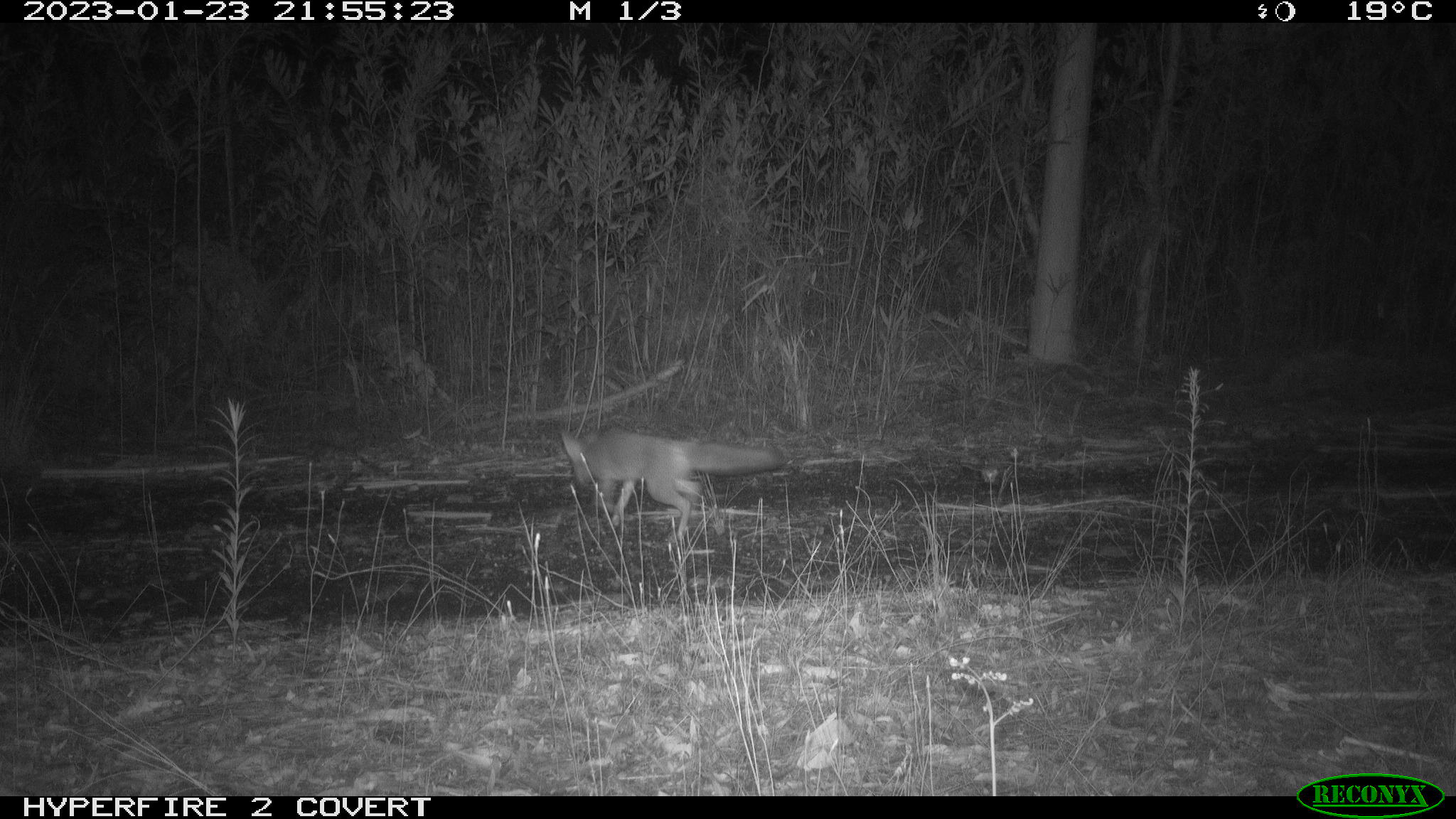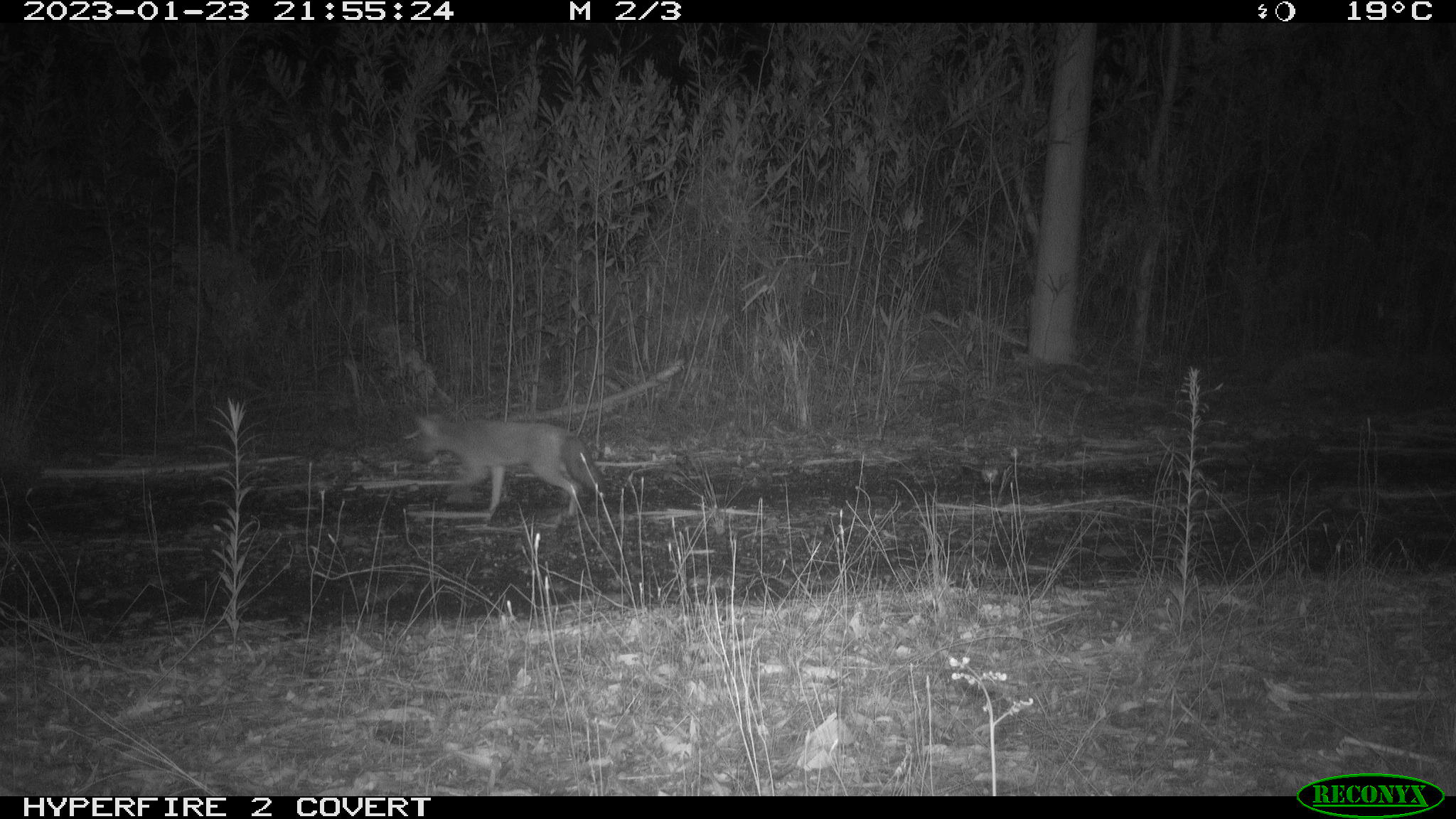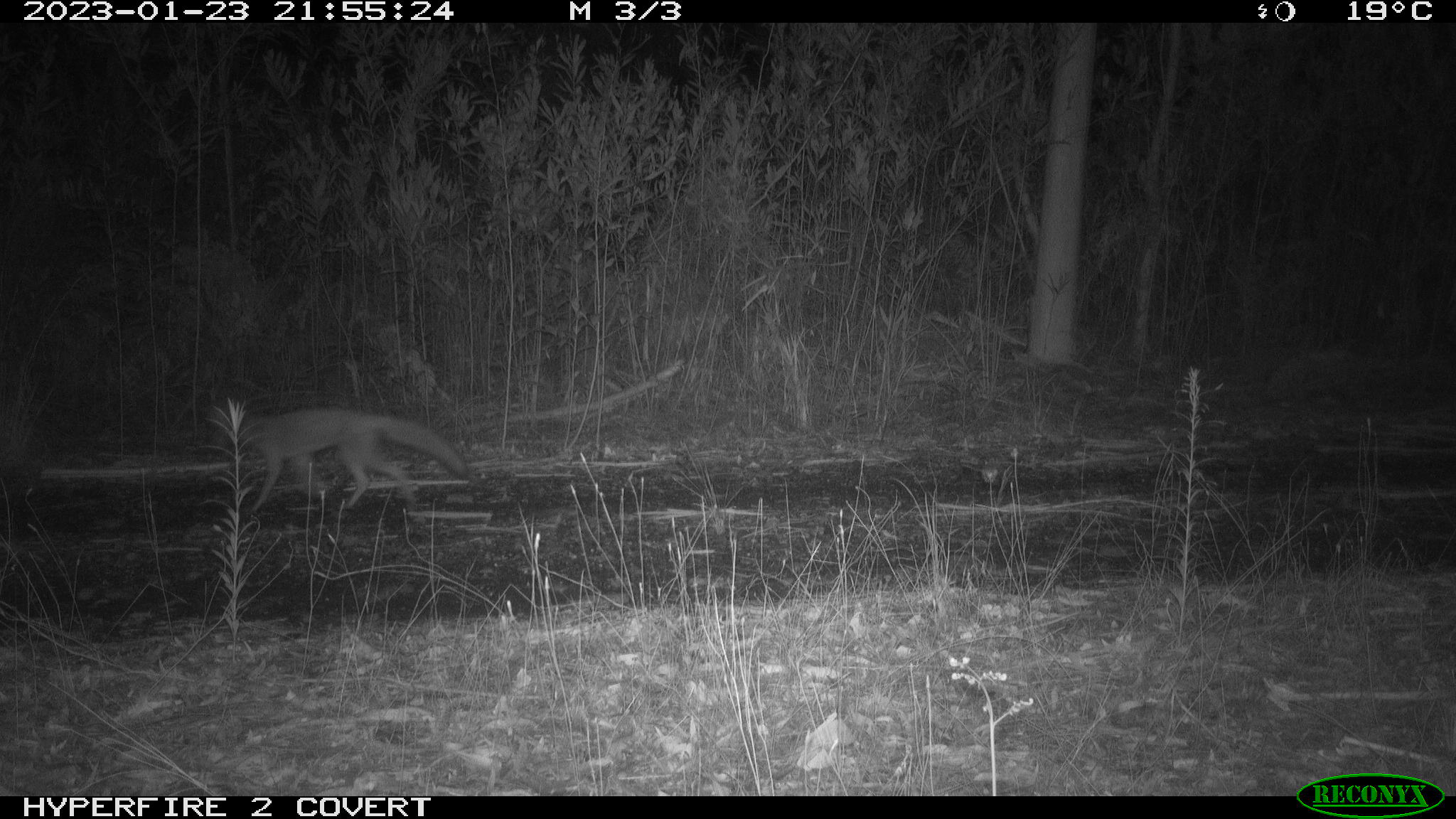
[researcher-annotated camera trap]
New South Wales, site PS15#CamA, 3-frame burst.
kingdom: Animalia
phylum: Chordata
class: Mammalia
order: Carnivora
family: Canidae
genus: Vulpes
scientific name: Vulpes vulpes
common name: red fox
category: fox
Fox (red fox) (Vulpes vulpes).